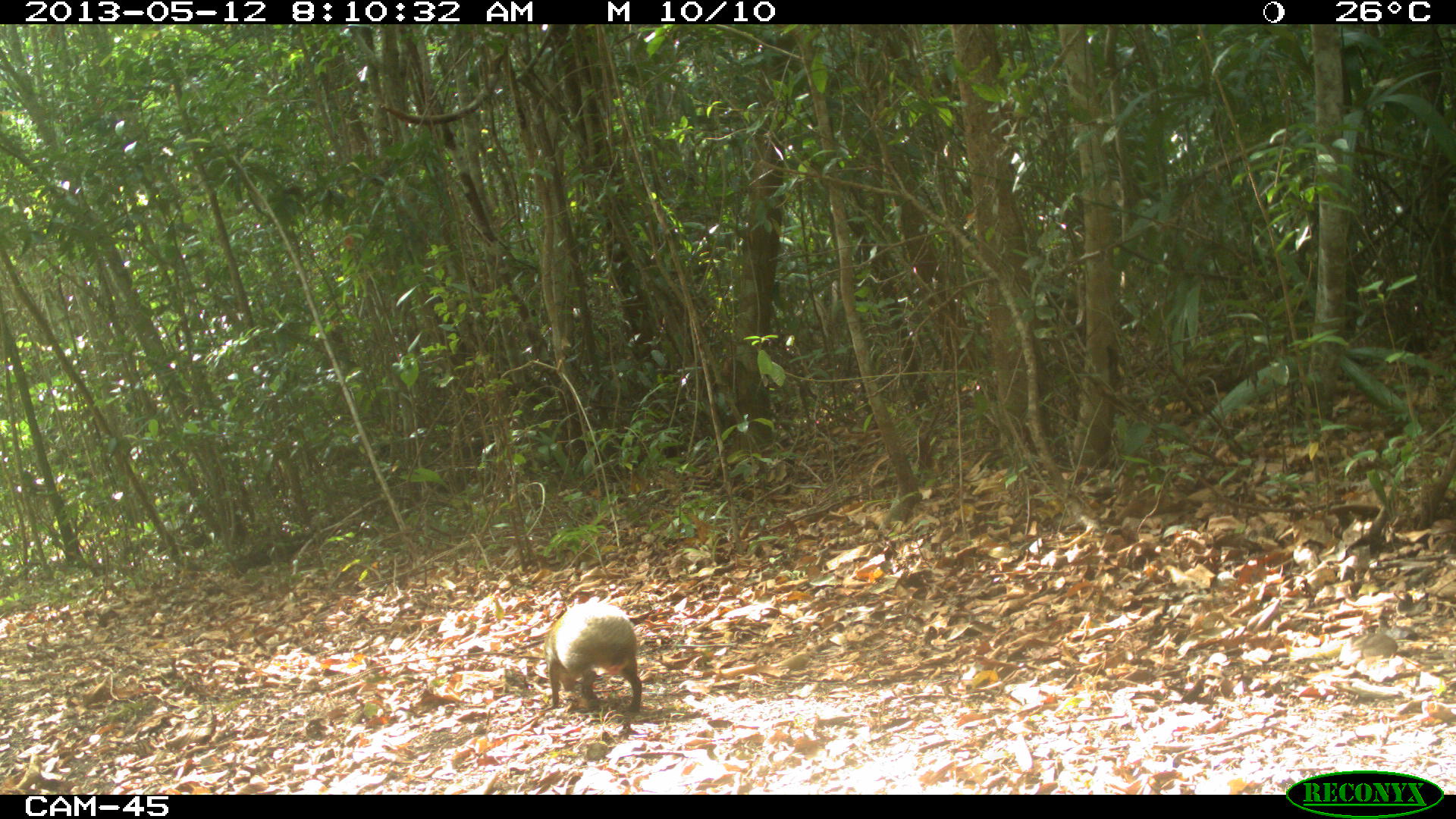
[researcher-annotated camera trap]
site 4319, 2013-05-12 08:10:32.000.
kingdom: Animalia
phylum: Chordata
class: Mammalia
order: Rodentia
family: Dasyproctidae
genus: Dasyprocta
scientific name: Dasyprocta punctata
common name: central american agouti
Dasyprocta punctata (central american agouti), count 1.